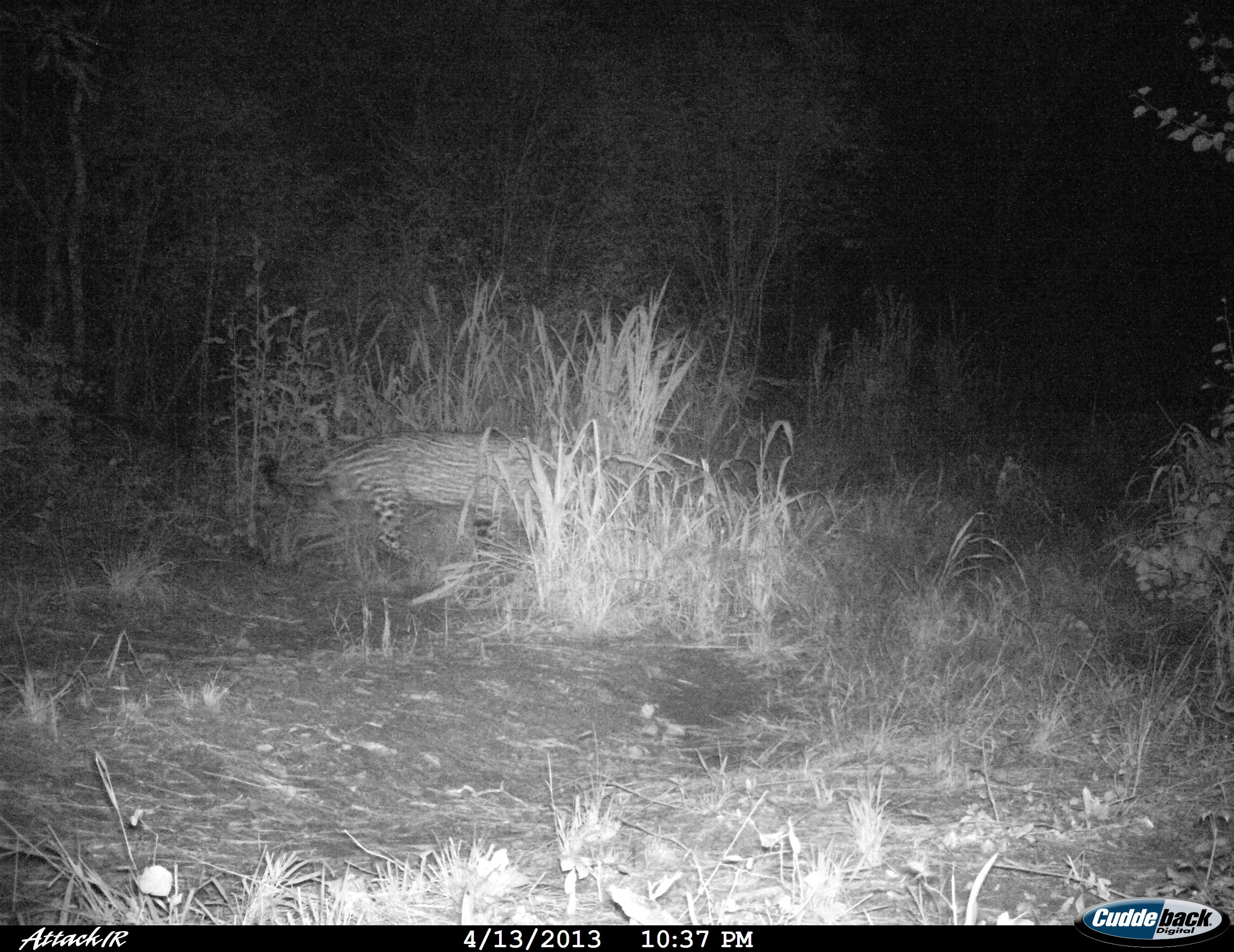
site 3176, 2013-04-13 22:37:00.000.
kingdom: Animalia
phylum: Chordata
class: Mammalia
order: Carnivora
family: Felidae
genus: Panthera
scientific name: Panthera onca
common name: jaguar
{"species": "Panthera onca (jaguar)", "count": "1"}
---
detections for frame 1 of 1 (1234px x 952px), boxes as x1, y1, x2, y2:
panthera onca: 257, 432, 534, 566